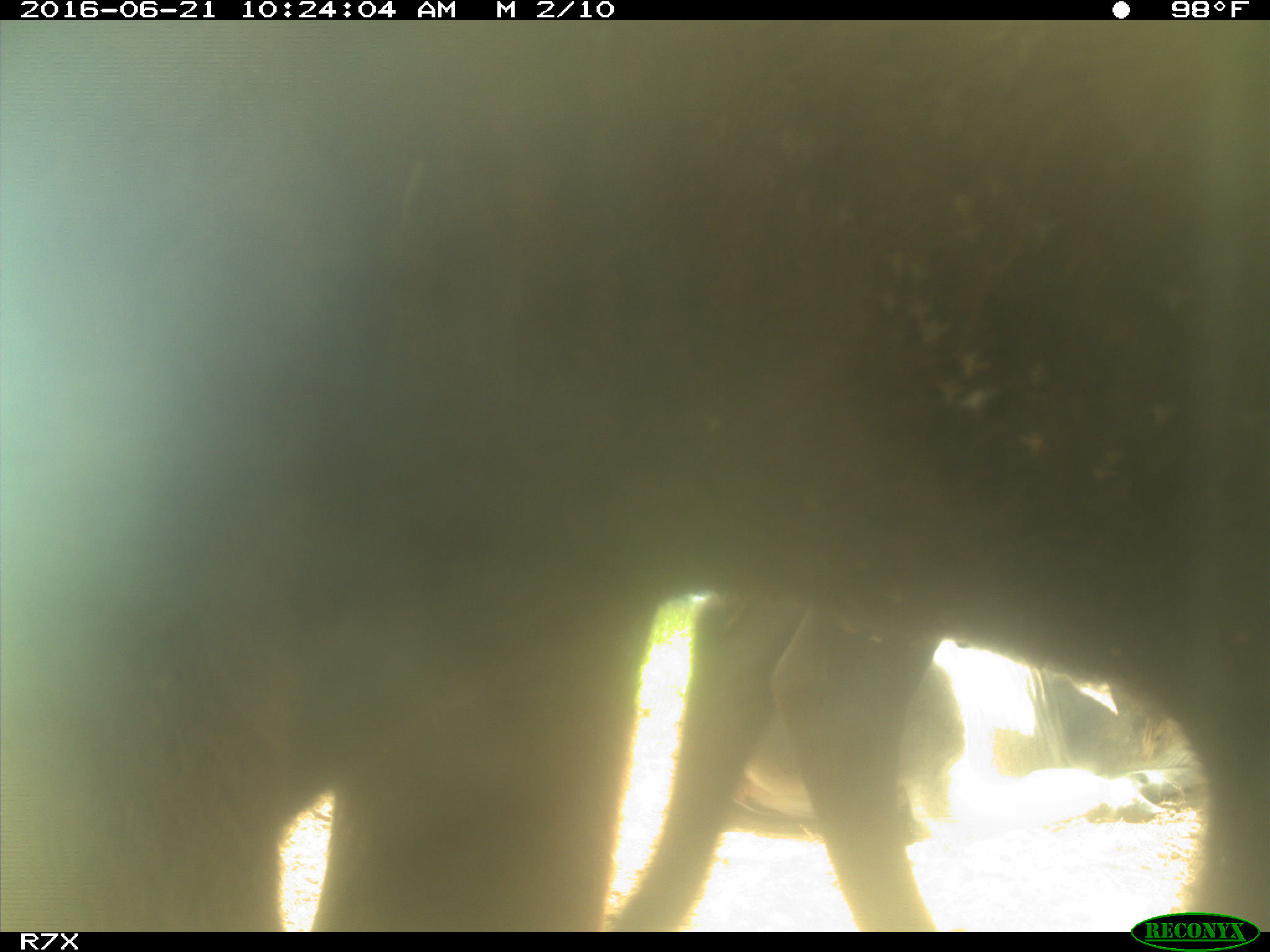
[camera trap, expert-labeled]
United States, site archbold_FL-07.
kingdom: Animalia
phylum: Chordata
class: Mammalia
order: Artiodactyla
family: Bovidae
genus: Bos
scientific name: Bos taurus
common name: domestic cow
Bos taurus (domestic cow).